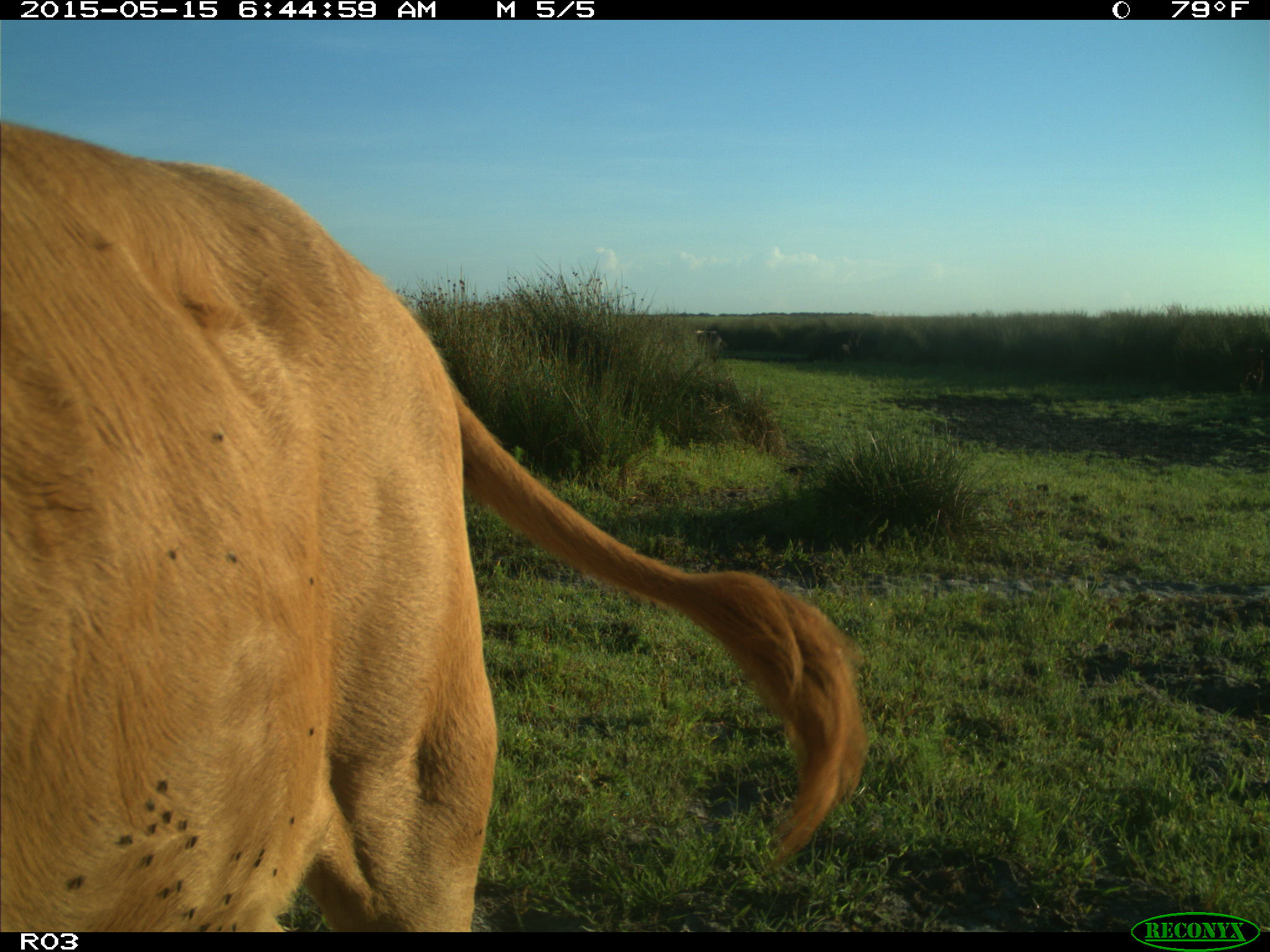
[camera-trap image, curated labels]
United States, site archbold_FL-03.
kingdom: Animalia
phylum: Chordata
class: Mammalia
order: Artiodactyla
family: Bovidae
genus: Bos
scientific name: Bos taurus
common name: domestic cow